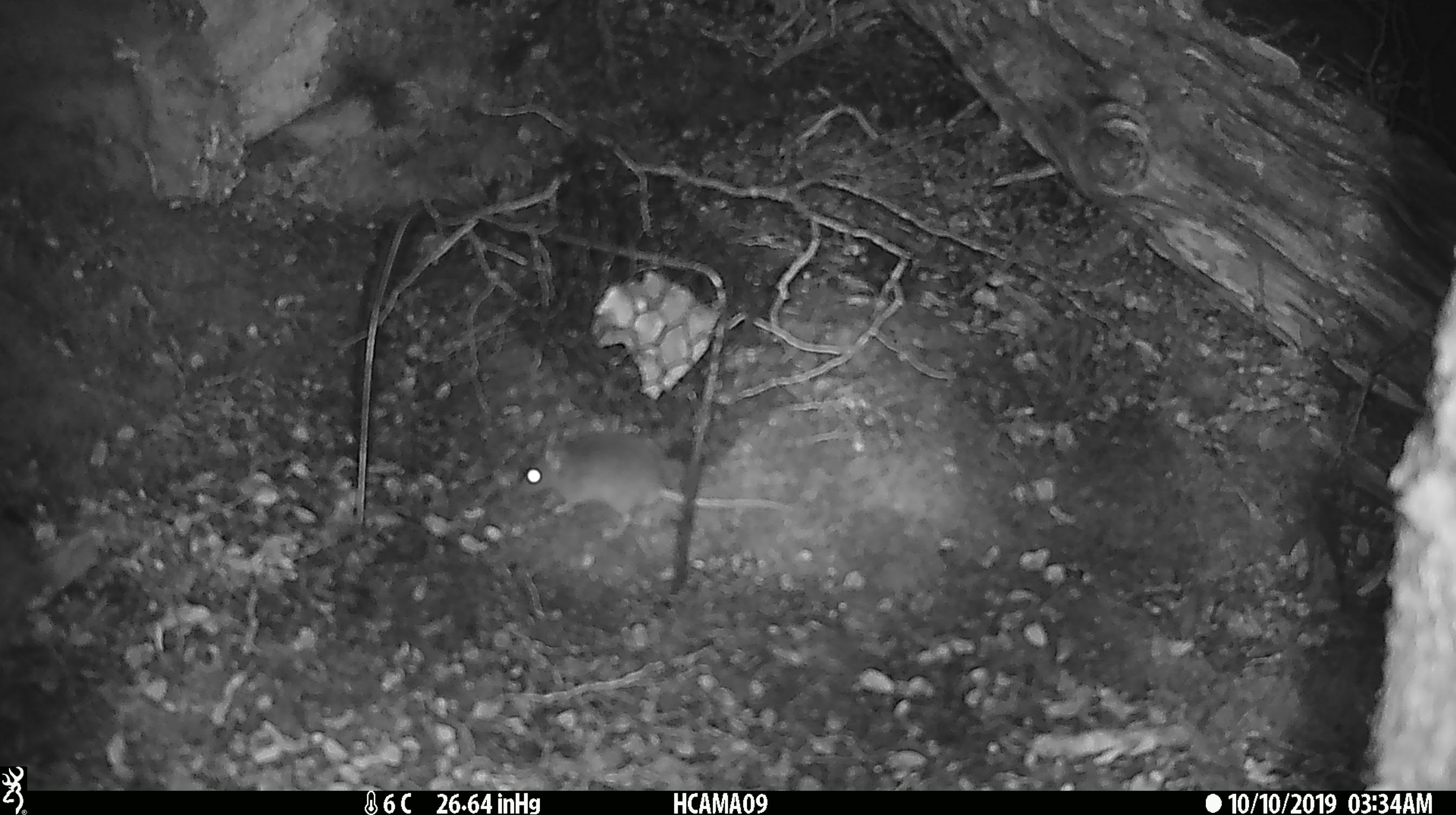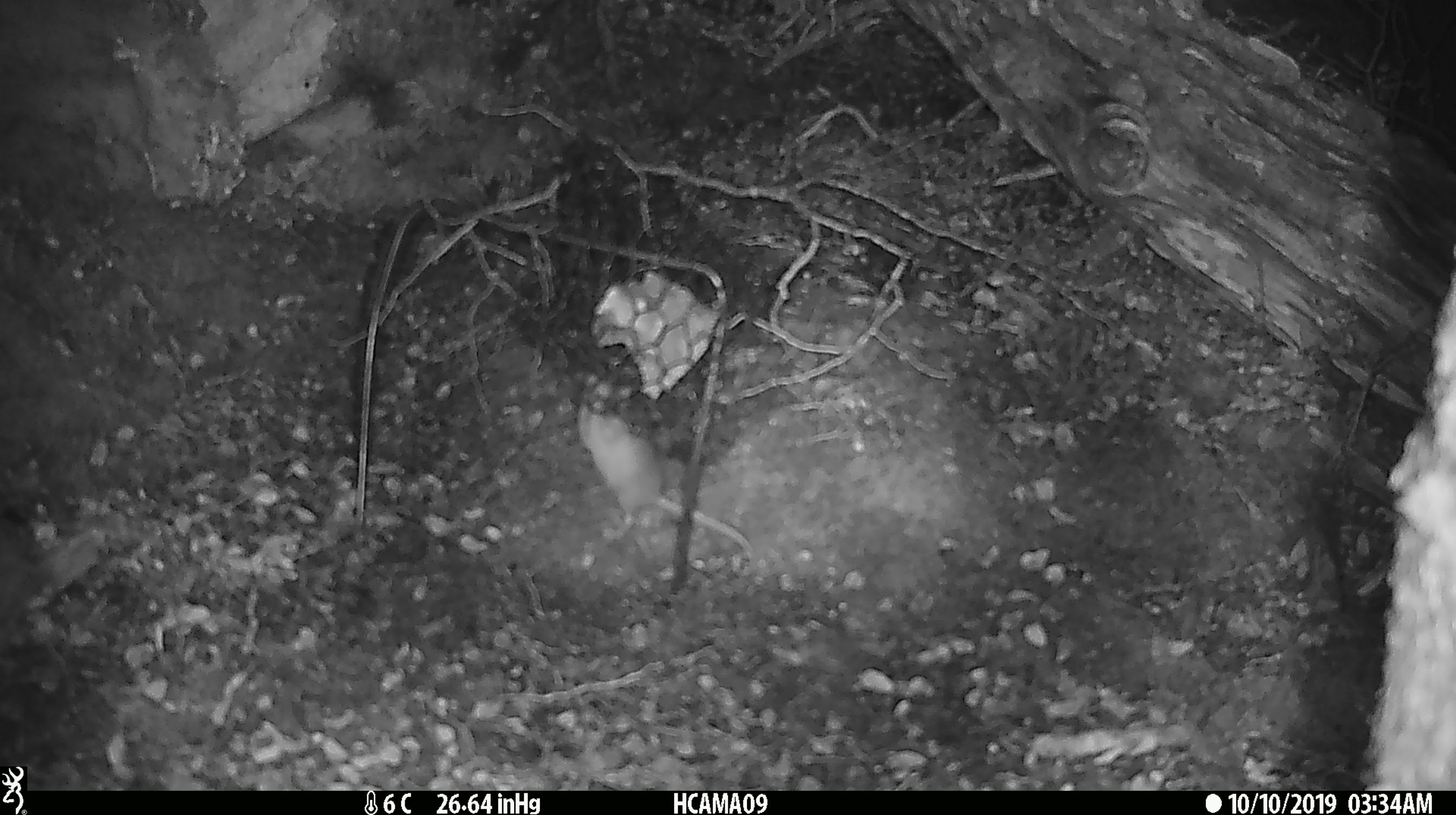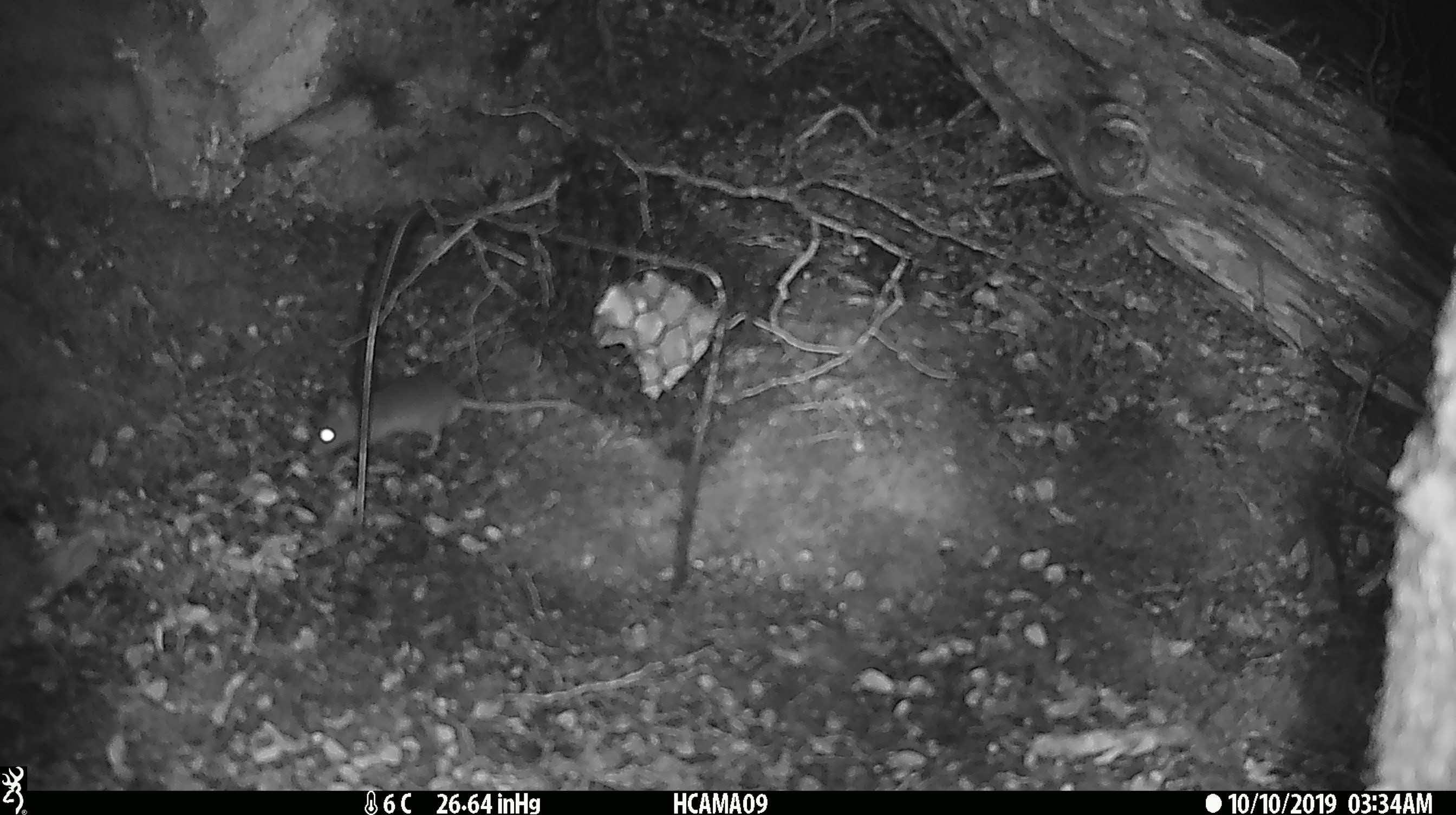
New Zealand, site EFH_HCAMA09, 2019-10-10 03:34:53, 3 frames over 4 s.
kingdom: Animalia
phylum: Chordata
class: Mammalia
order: Rodentia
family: Muridae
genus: Mus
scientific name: Mus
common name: mouse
Mouse (Mus).